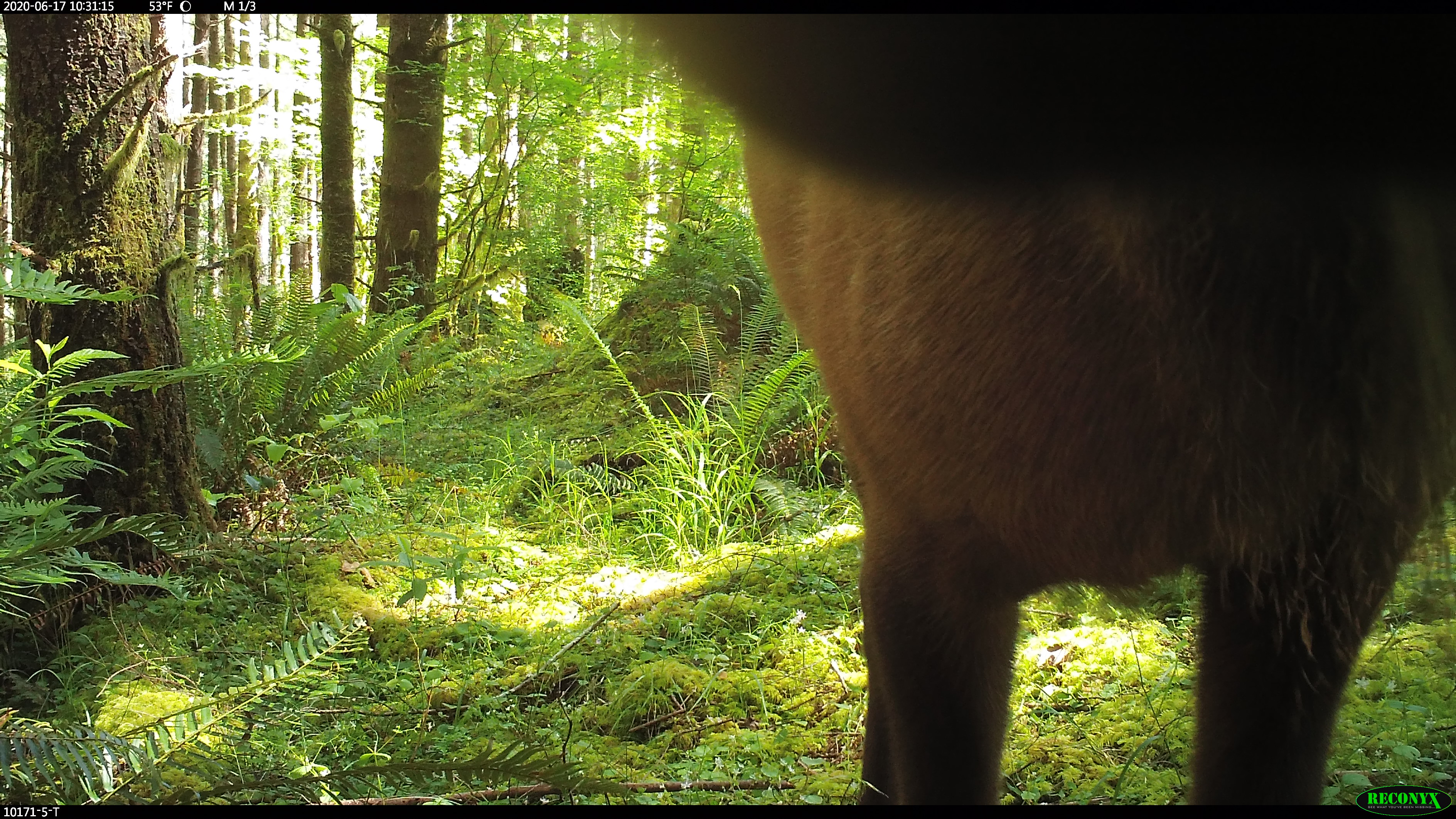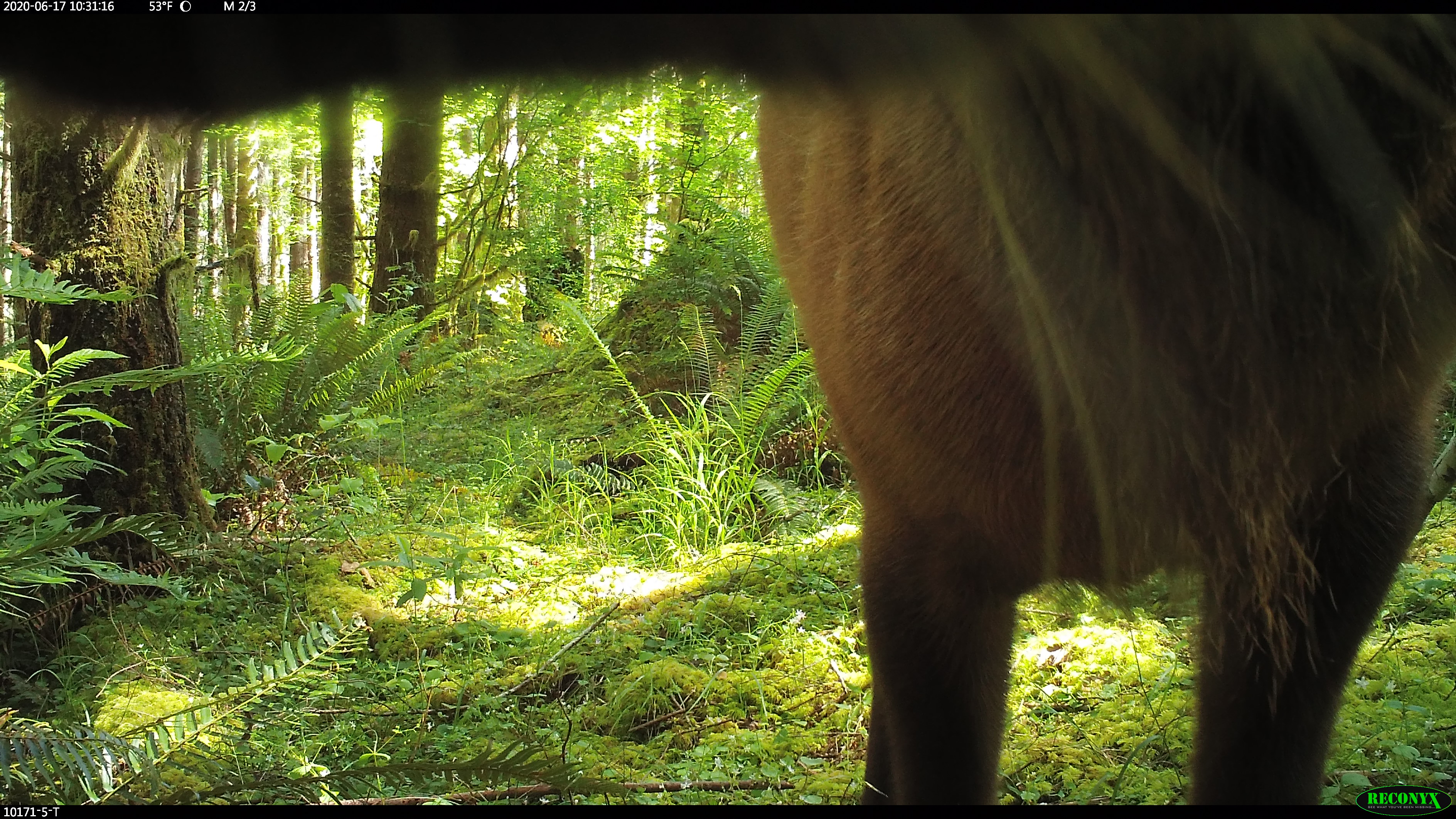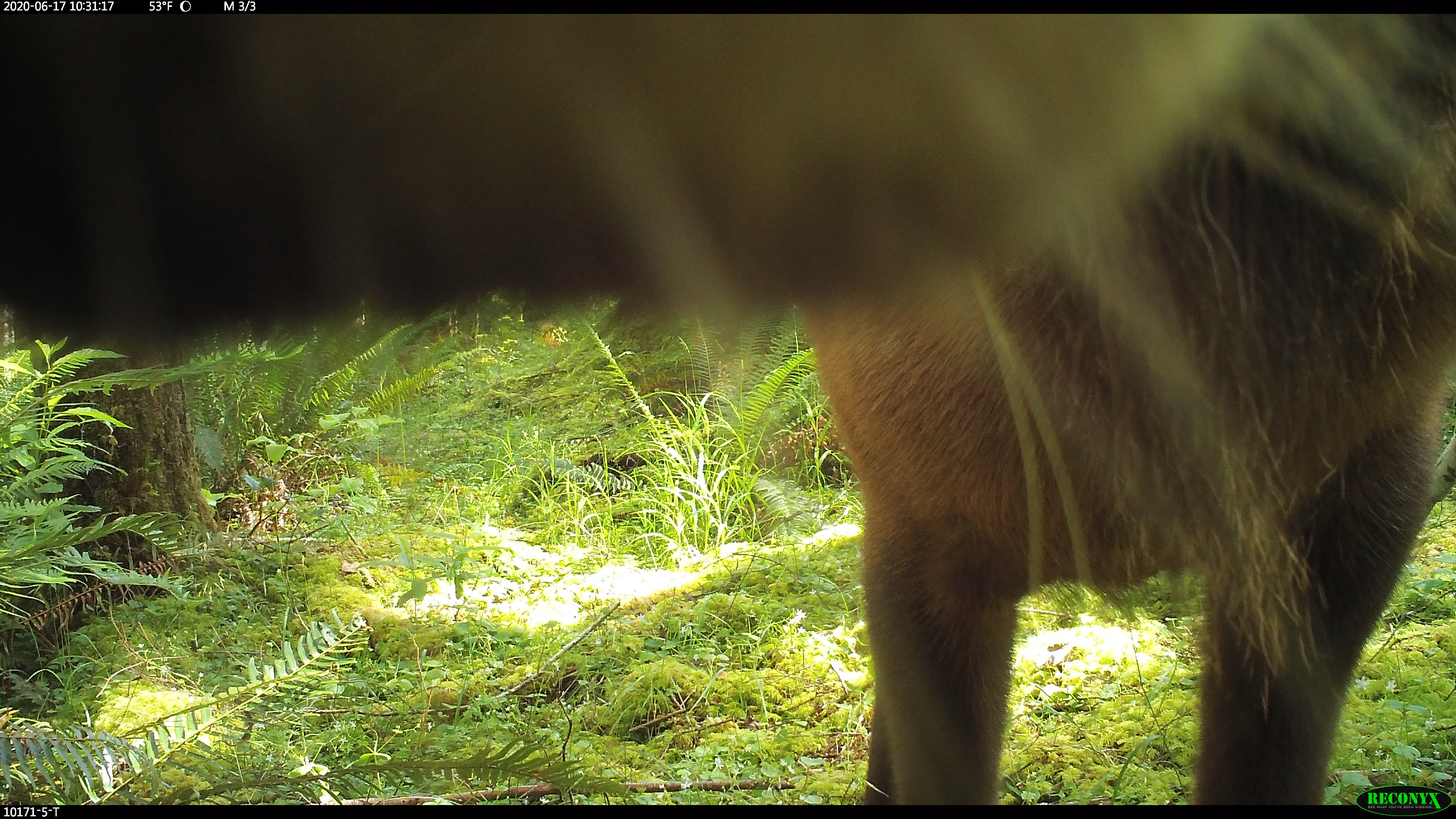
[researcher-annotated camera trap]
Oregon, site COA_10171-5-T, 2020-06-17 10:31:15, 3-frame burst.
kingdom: Animalia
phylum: Chordata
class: Mammalia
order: Artiodactyla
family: Cervidae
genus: Cervus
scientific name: Cervus canadensis roosevelti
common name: roosevelt elk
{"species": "roosevelt elk (Cervus canadensis roosevelti)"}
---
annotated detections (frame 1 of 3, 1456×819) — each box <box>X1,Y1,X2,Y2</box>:
roosevelt elk: <box>609,16,1451,776</box>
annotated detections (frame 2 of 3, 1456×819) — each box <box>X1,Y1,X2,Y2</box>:
roosevelt elk: <box>0,13,1451,781</box>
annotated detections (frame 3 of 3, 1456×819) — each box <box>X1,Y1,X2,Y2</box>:
roosevelt elk: <box>0,19,1453,778</box>